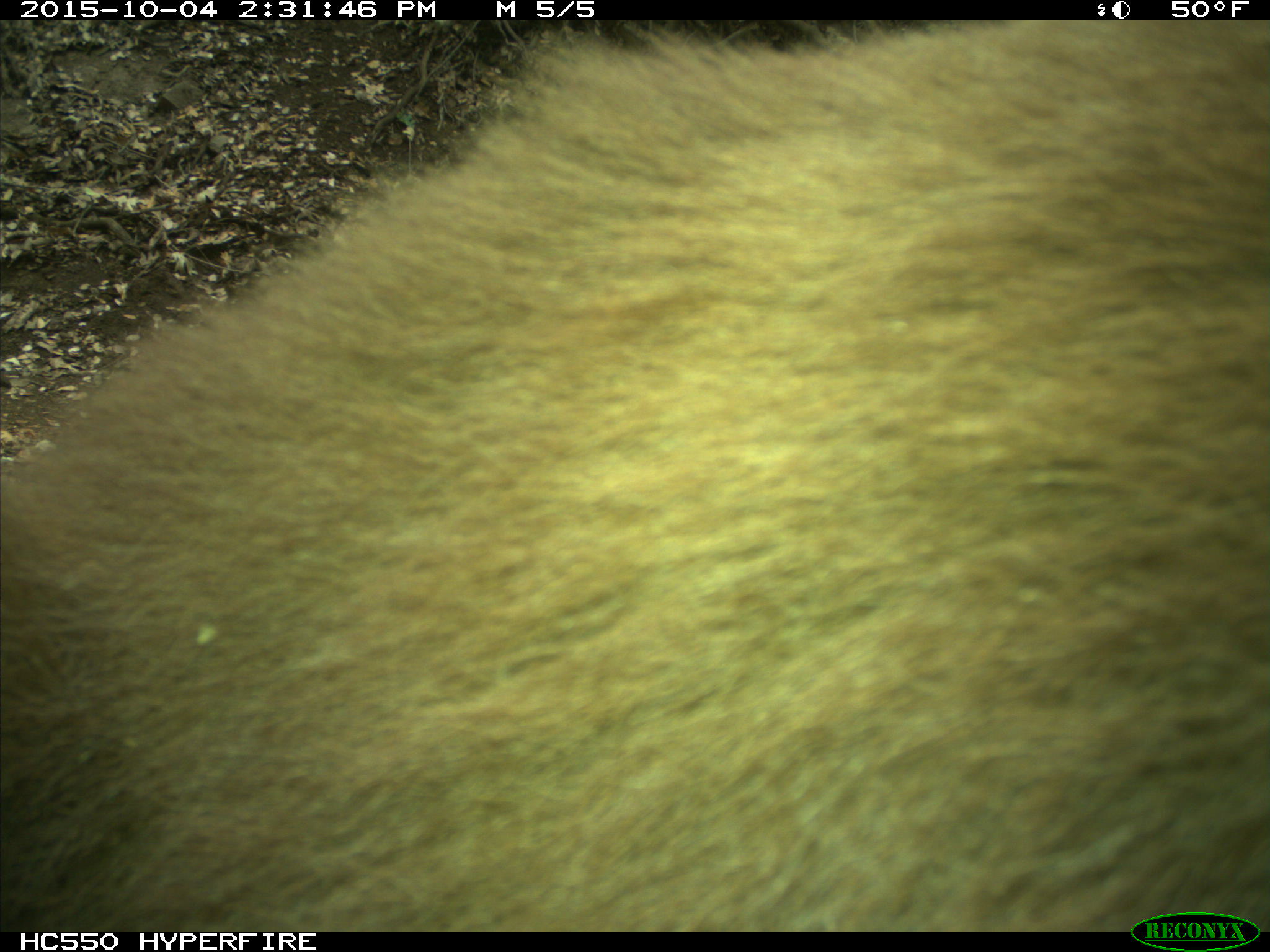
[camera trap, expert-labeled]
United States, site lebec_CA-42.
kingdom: Animalia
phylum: Chordata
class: Mammalia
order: Carnivora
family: Ursidae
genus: Ursus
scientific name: Ursus americanus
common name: american black bear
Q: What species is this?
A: Ursus americanus (american black bear).